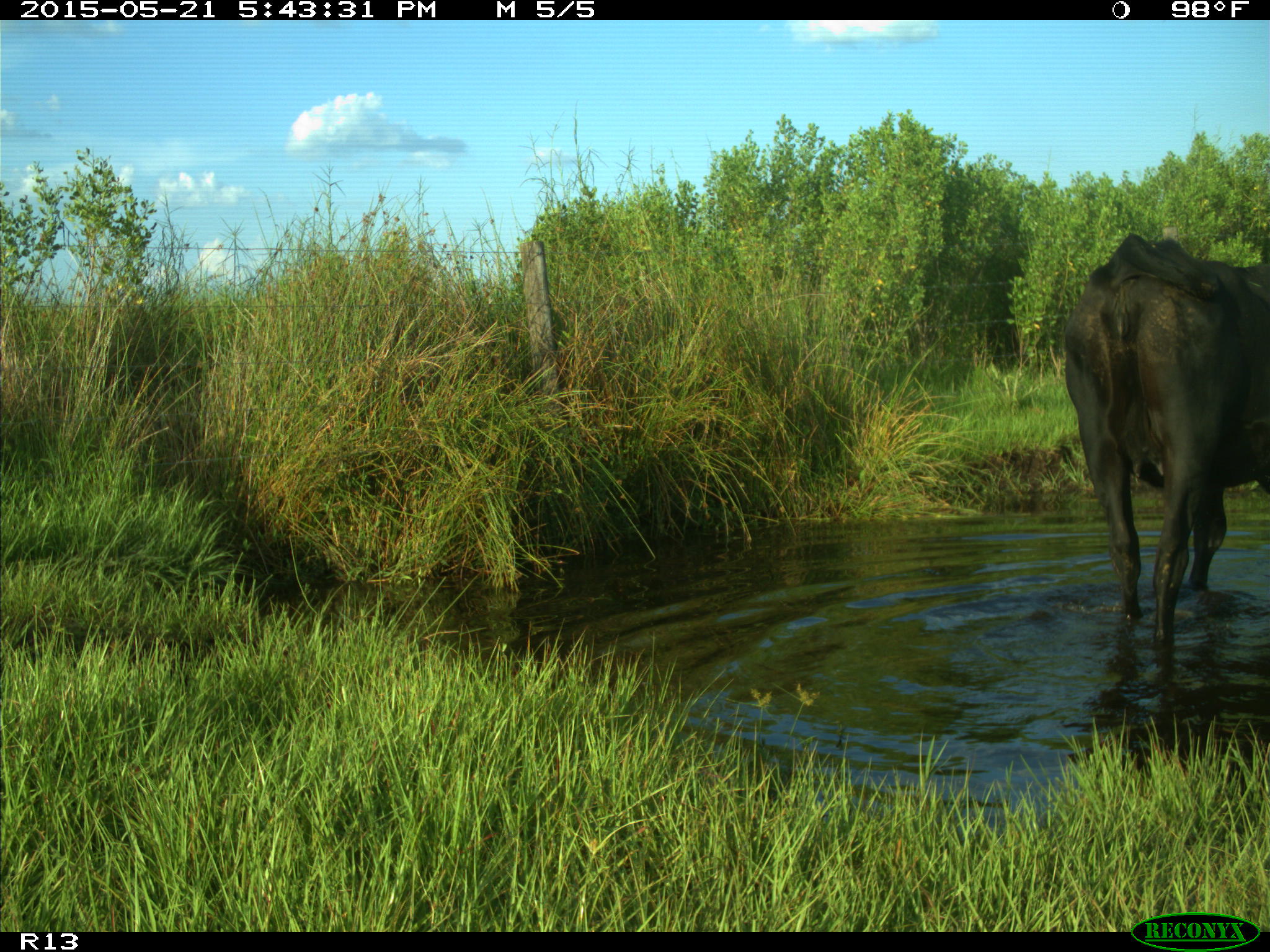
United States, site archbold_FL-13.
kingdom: Animalia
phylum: Chordata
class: Mammalia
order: Artiodactyla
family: Bovidae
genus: Bos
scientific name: Bos taurus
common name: domestic cow